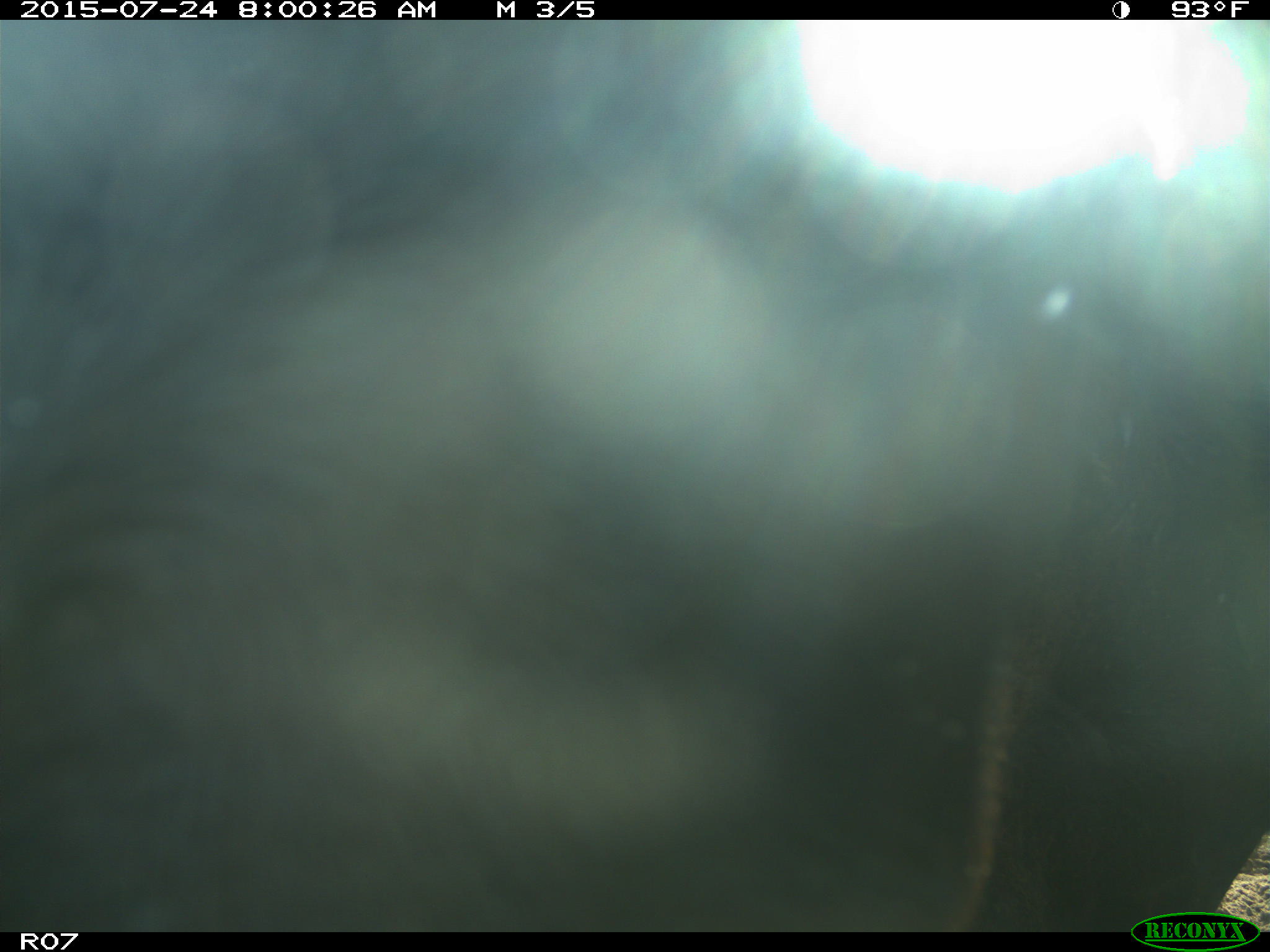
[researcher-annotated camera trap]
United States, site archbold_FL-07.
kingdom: Animalia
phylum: Chordata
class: Mammalia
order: Artiodactyla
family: Bovidae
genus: Bos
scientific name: Bos taurus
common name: domestic cow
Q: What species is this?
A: Bos taurus (domestic cow).